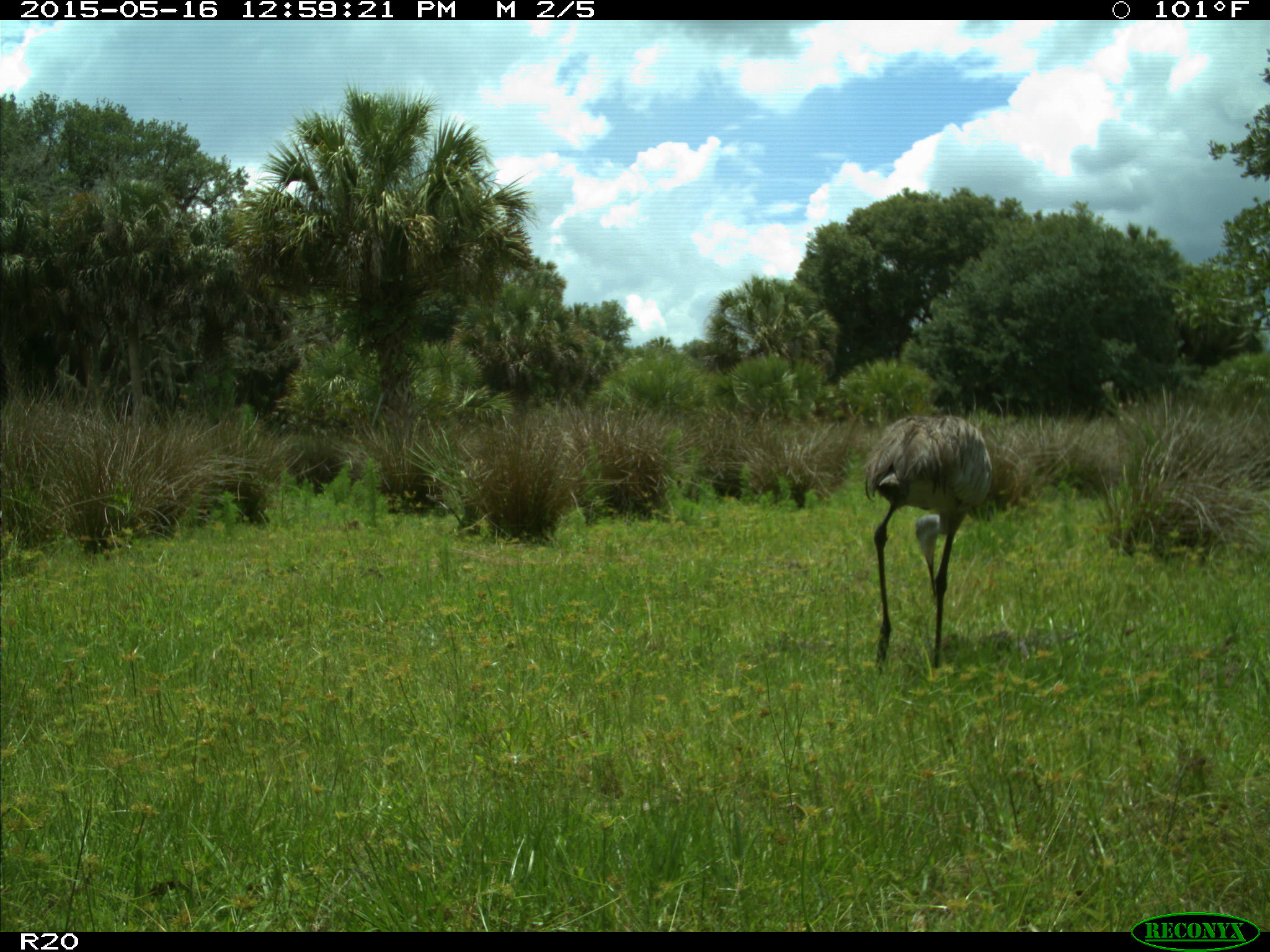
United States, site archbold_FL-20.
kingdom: Animalia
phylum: Chordata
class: Aves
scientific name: Aves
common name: birds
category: unidentified bird